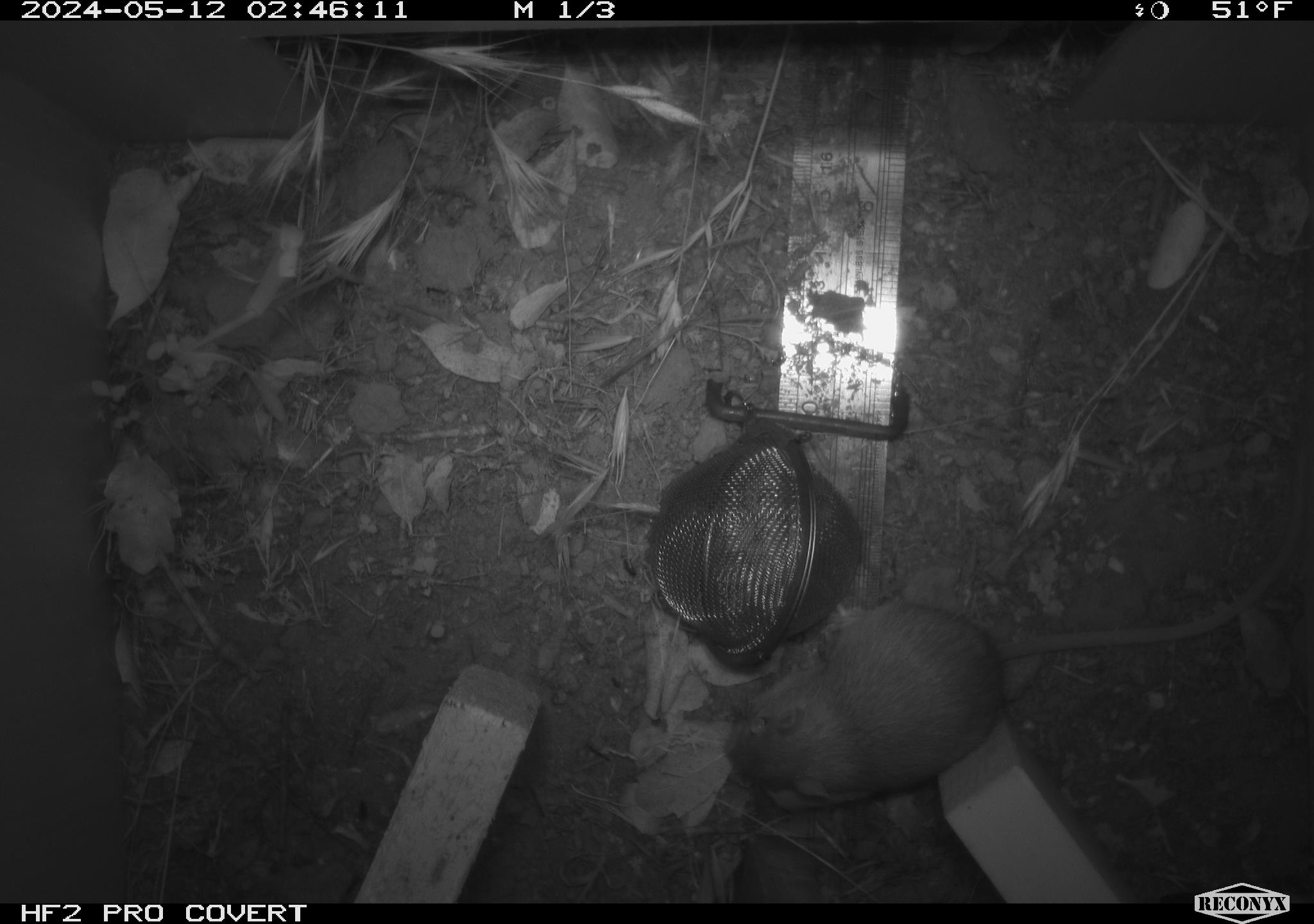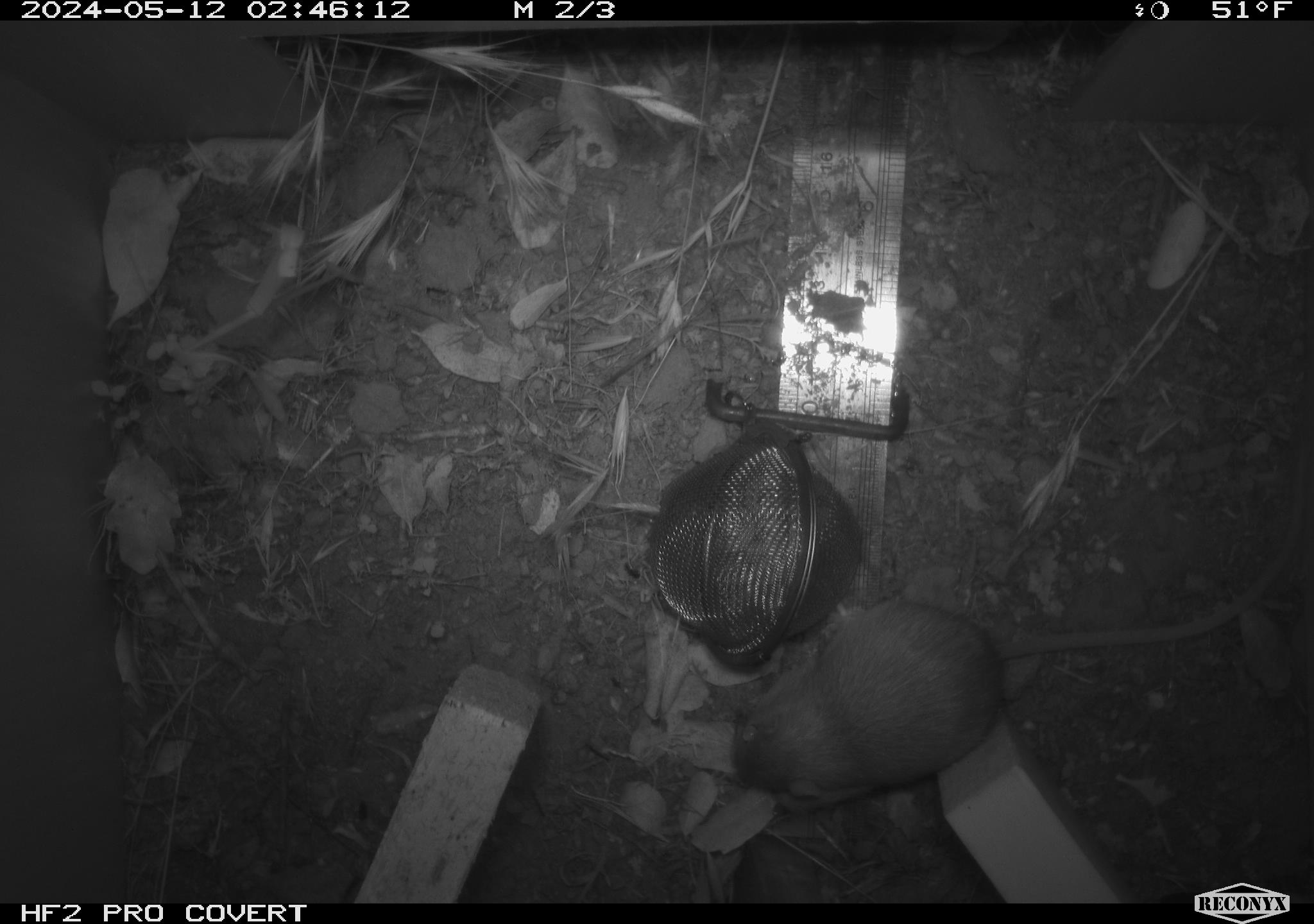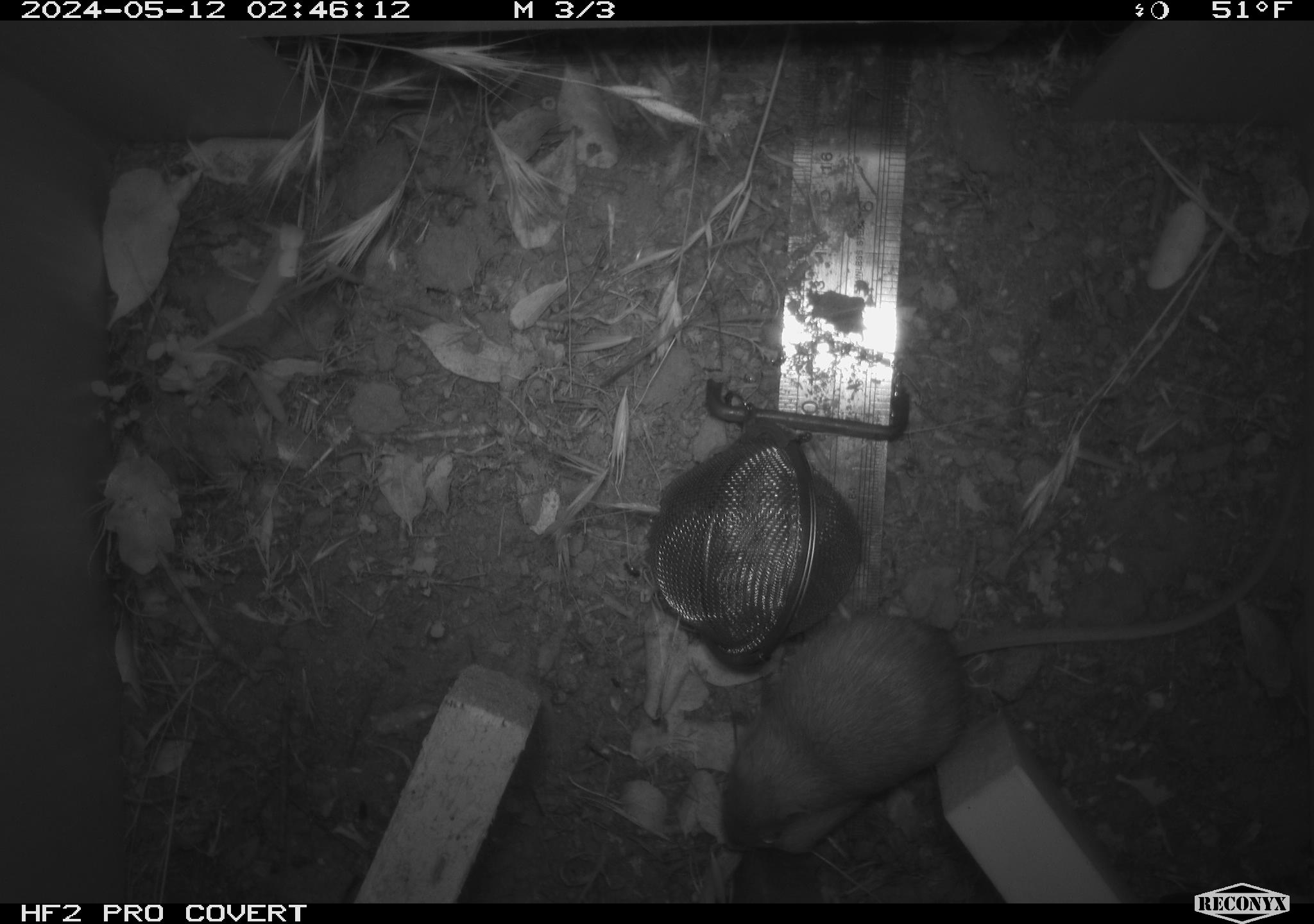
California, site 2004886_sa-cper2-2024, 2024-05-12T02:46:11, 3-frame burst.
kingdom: Animalia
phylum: Chordata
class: Mammalia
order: Rodentia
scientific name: Rodentia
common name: rodent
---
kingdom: Animalia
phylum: Chordata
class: Mammalia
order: Rodentia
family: Heteromyidae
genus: Dipodomys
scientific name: Dipodomys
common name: kangaroo rats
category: dipodomys species